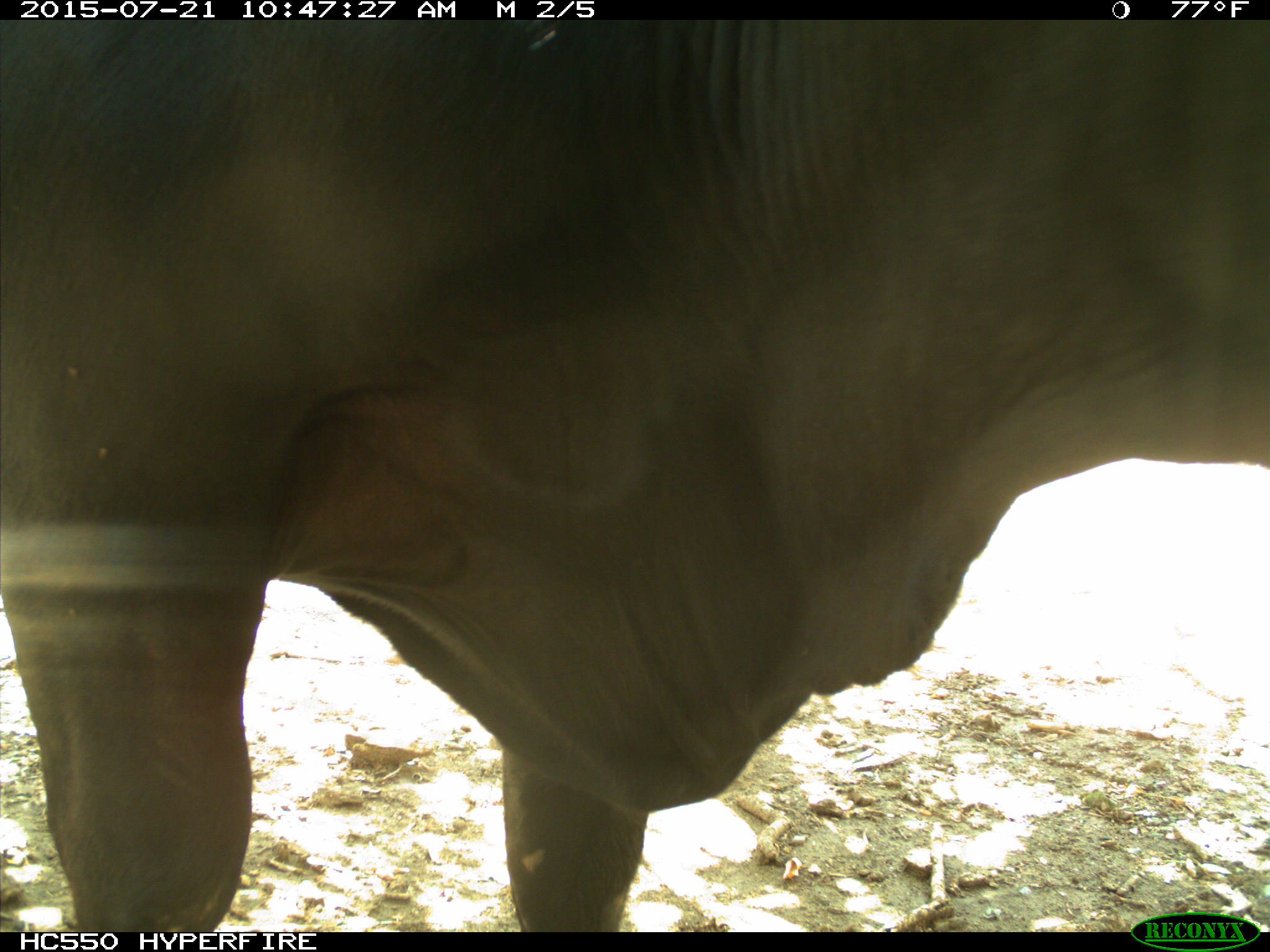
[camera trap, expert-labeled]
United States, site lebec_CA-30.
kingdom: Animalia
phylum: Chordata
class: Mammalia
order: Artiodactyla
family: Bovidae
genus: Bos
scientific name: Bos taurus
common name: domestic cow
Bos taurus (domestic cow).